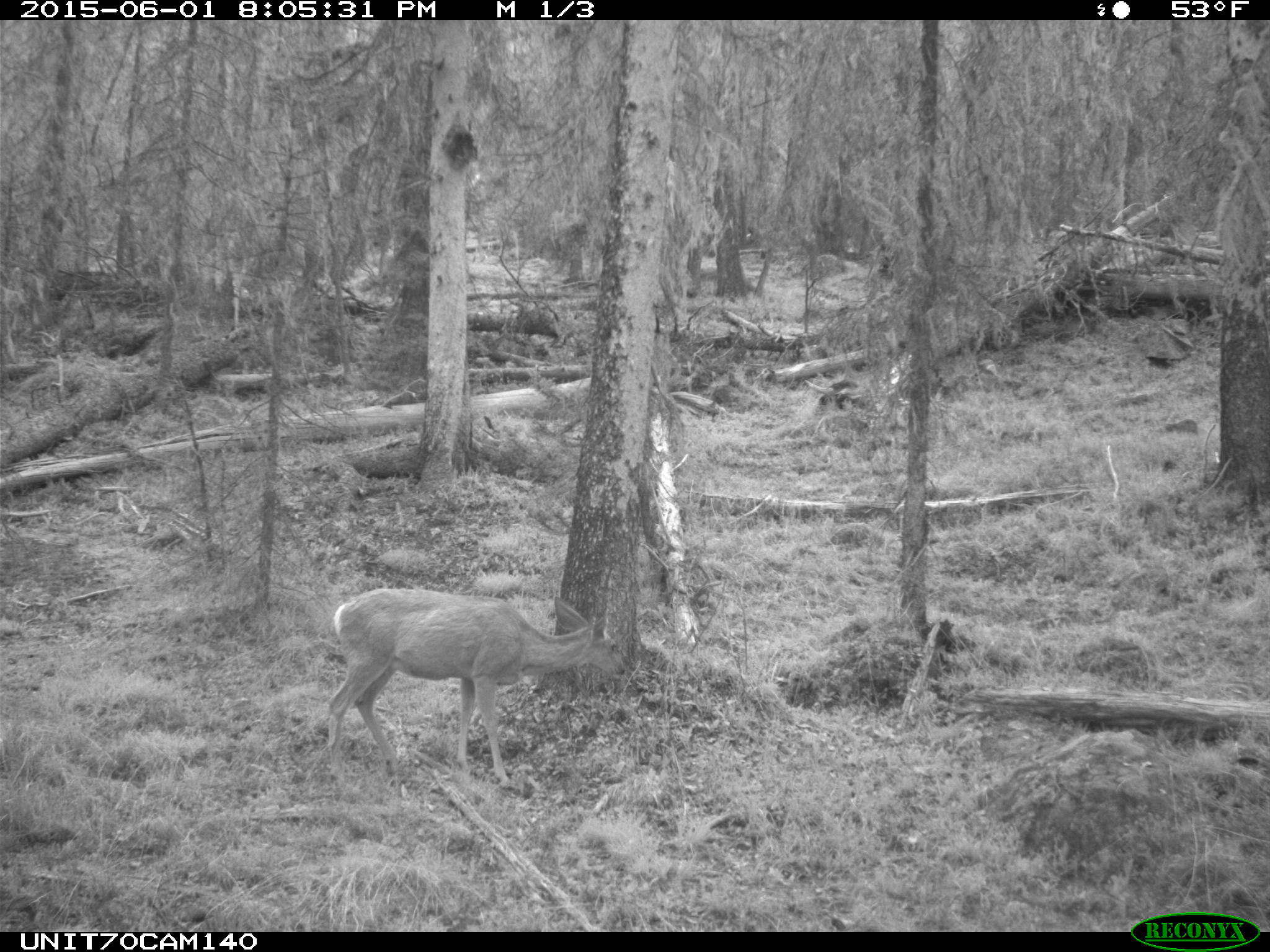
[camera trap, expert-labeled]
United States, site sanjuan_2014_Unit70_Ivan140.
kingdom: Animalia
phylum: Chordata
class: Mammalia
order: Artiodactyla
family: Cervidae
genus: Odocoileus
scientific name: Odocoileus hemionus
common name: mule deer